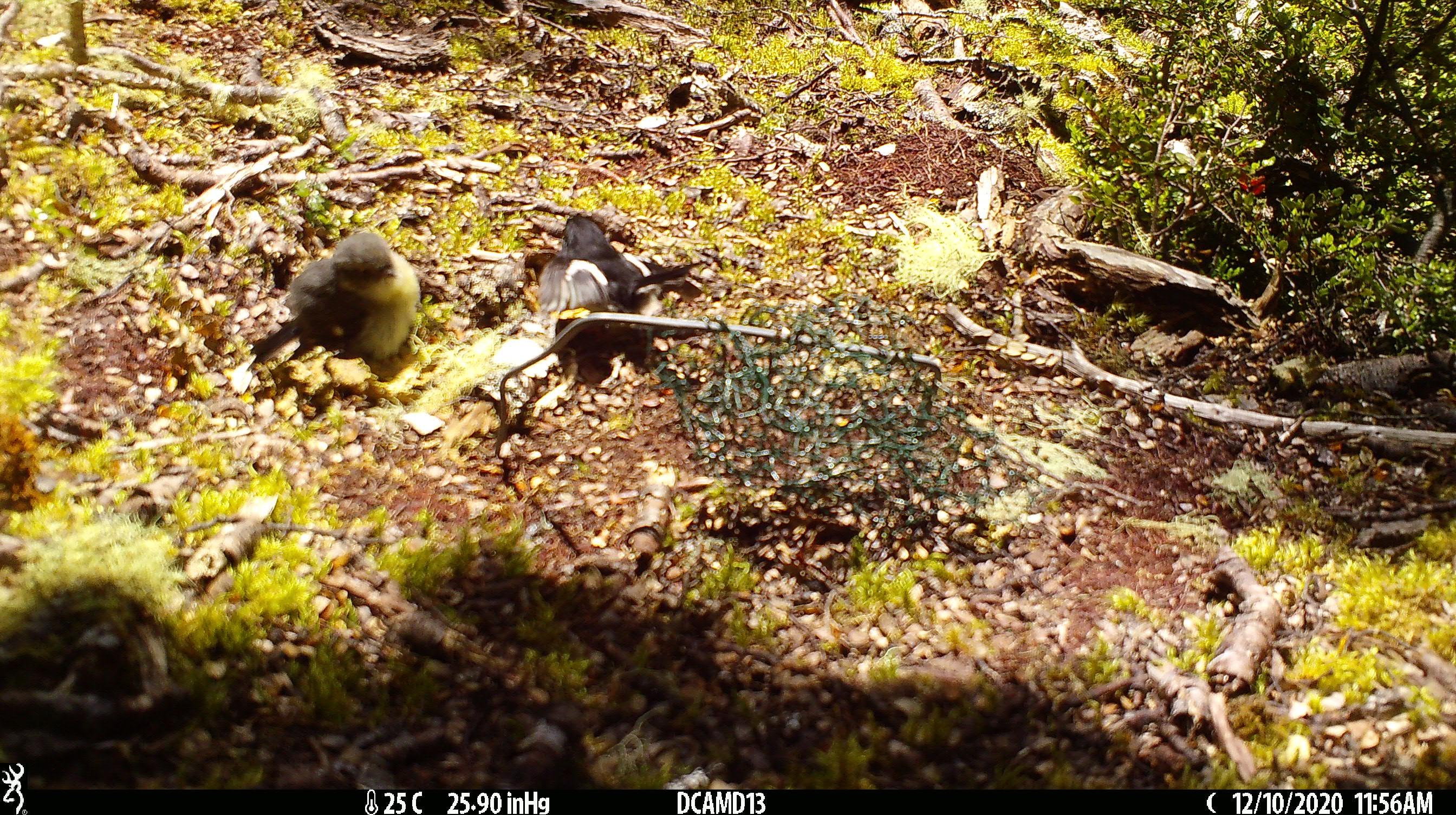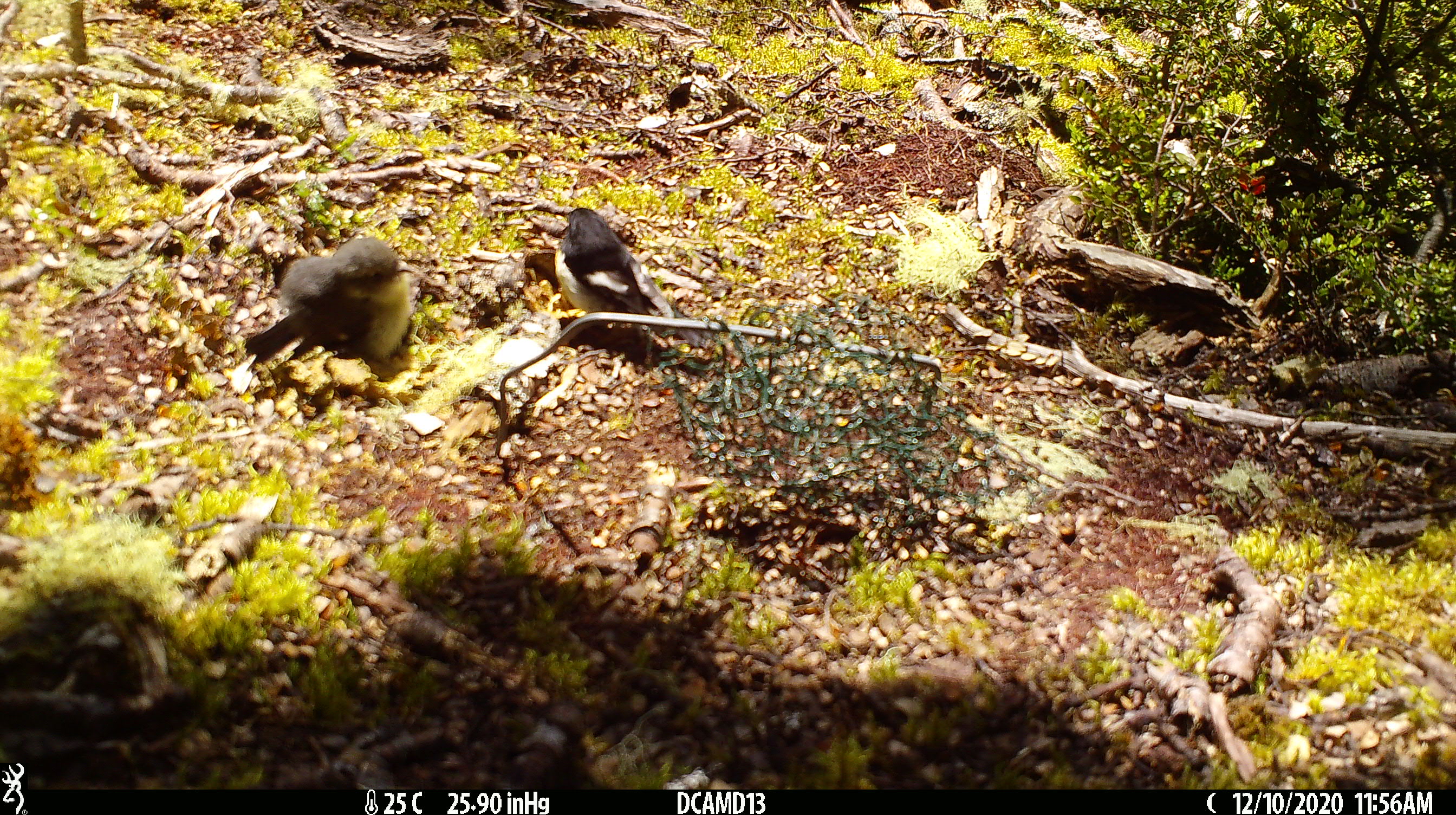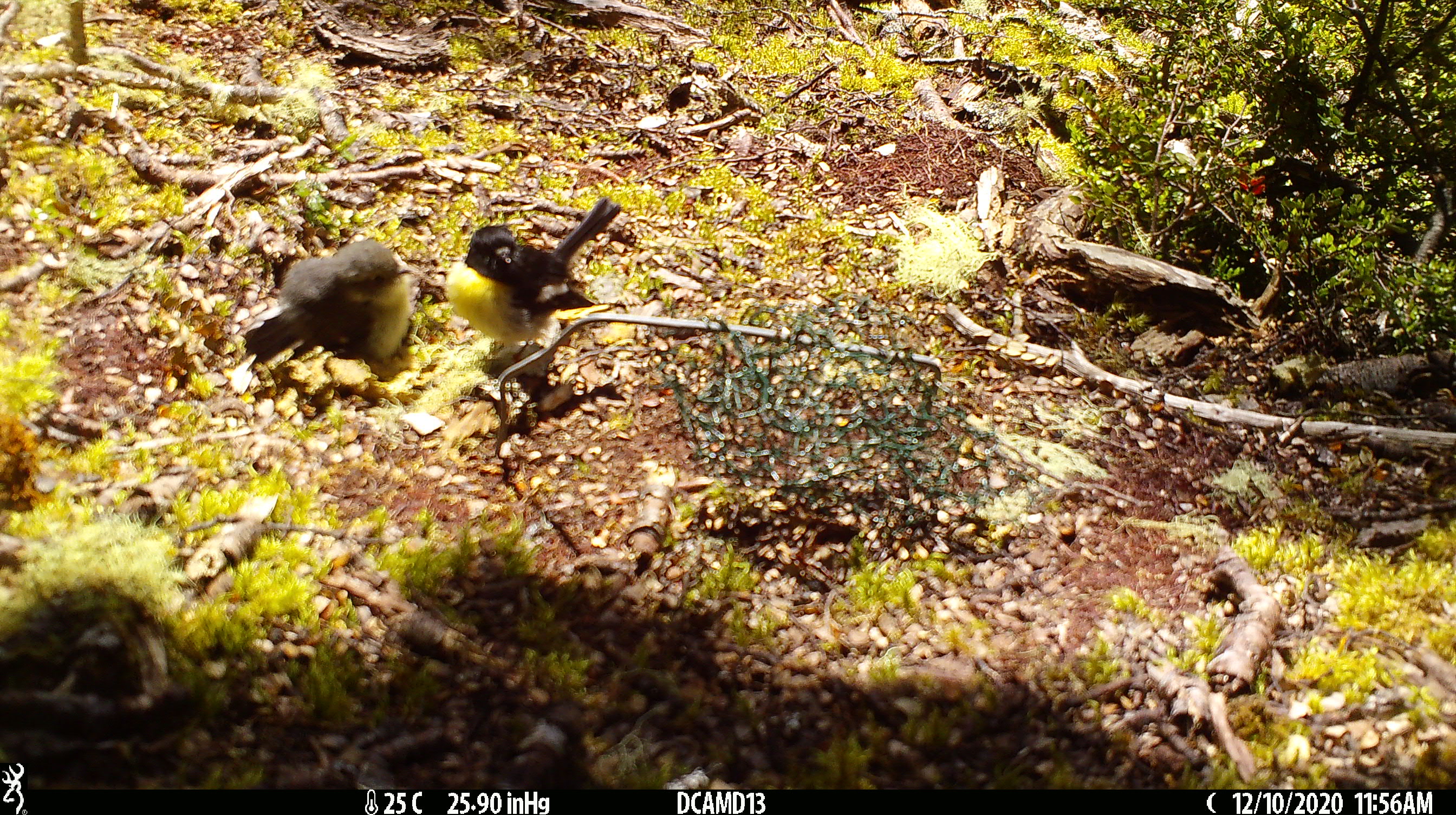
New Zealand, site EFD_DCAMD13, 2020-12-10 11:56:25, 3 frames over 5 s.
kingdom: Animalia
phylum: Chordata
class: Aves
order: Passeriformes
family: Petroicidae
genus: Petroica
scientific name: Petroica macrocephala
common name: tomtit